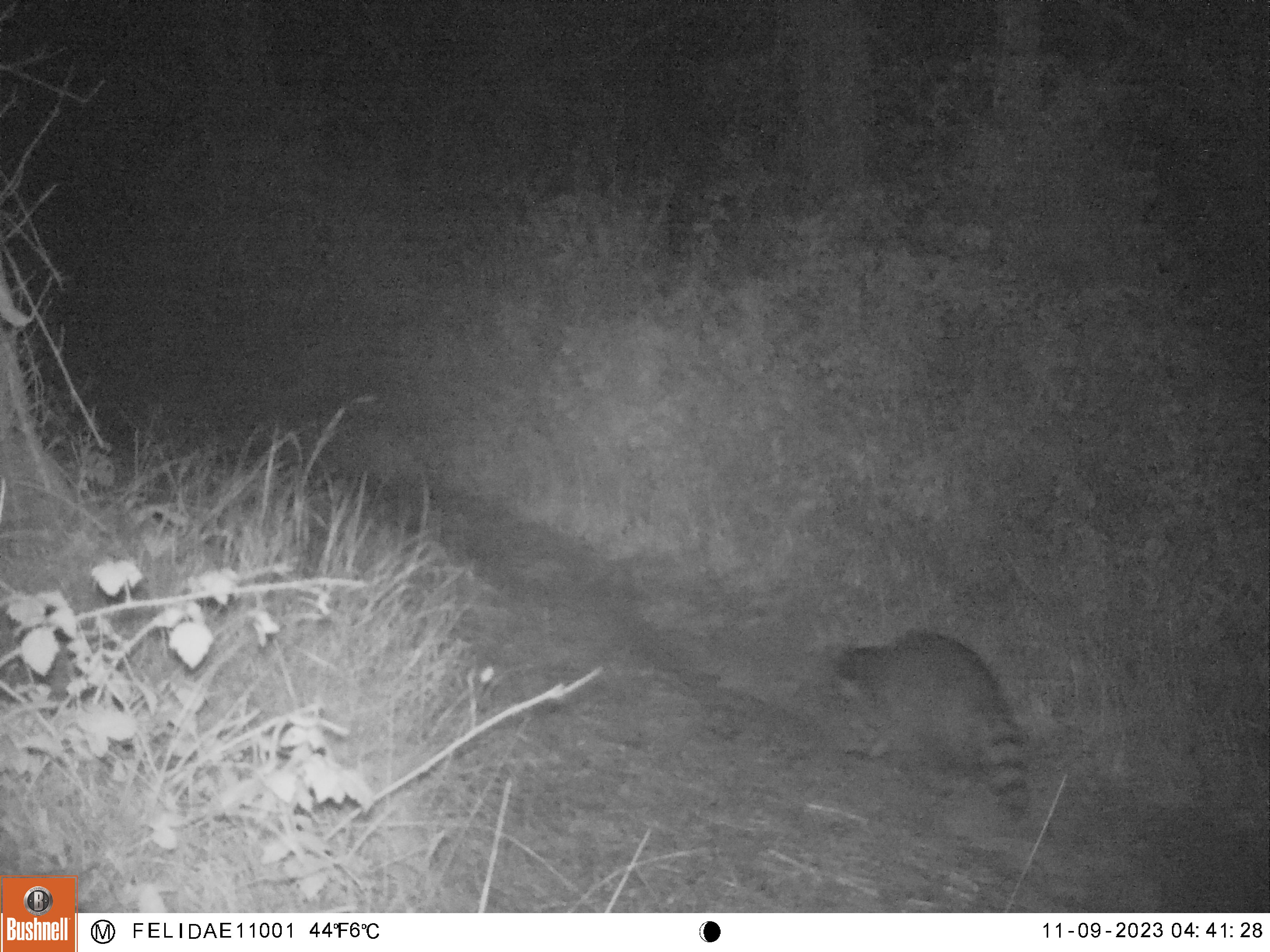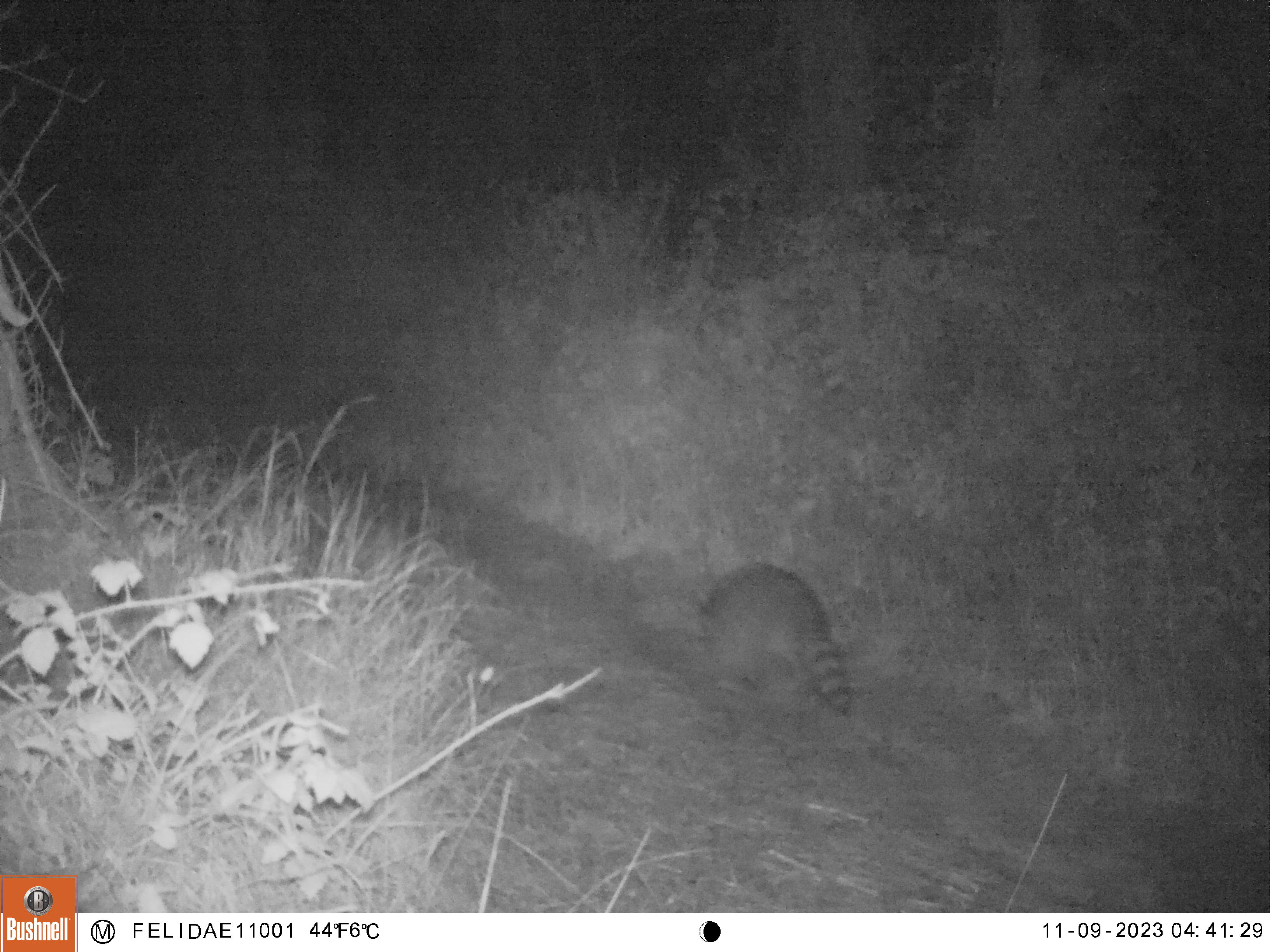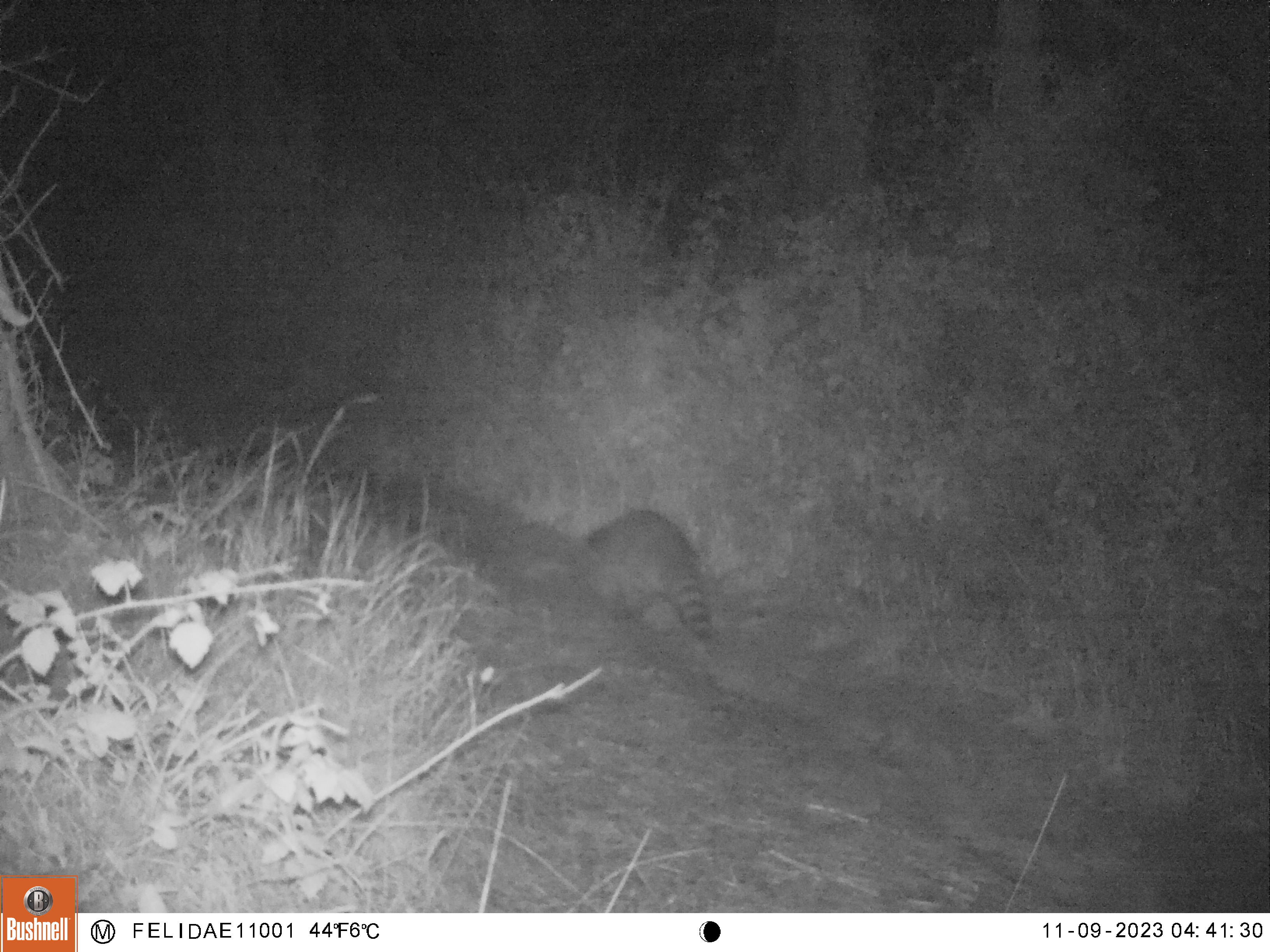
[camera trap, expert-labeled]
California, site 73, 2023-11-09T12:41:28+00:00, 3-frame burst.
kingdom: Animalia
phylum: Chordata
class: Mammalia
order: Carnivora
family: Procyonidae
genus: Procyon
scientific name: Procyon lotor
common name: raccoon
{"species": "raccoon (Procyon lotor)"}